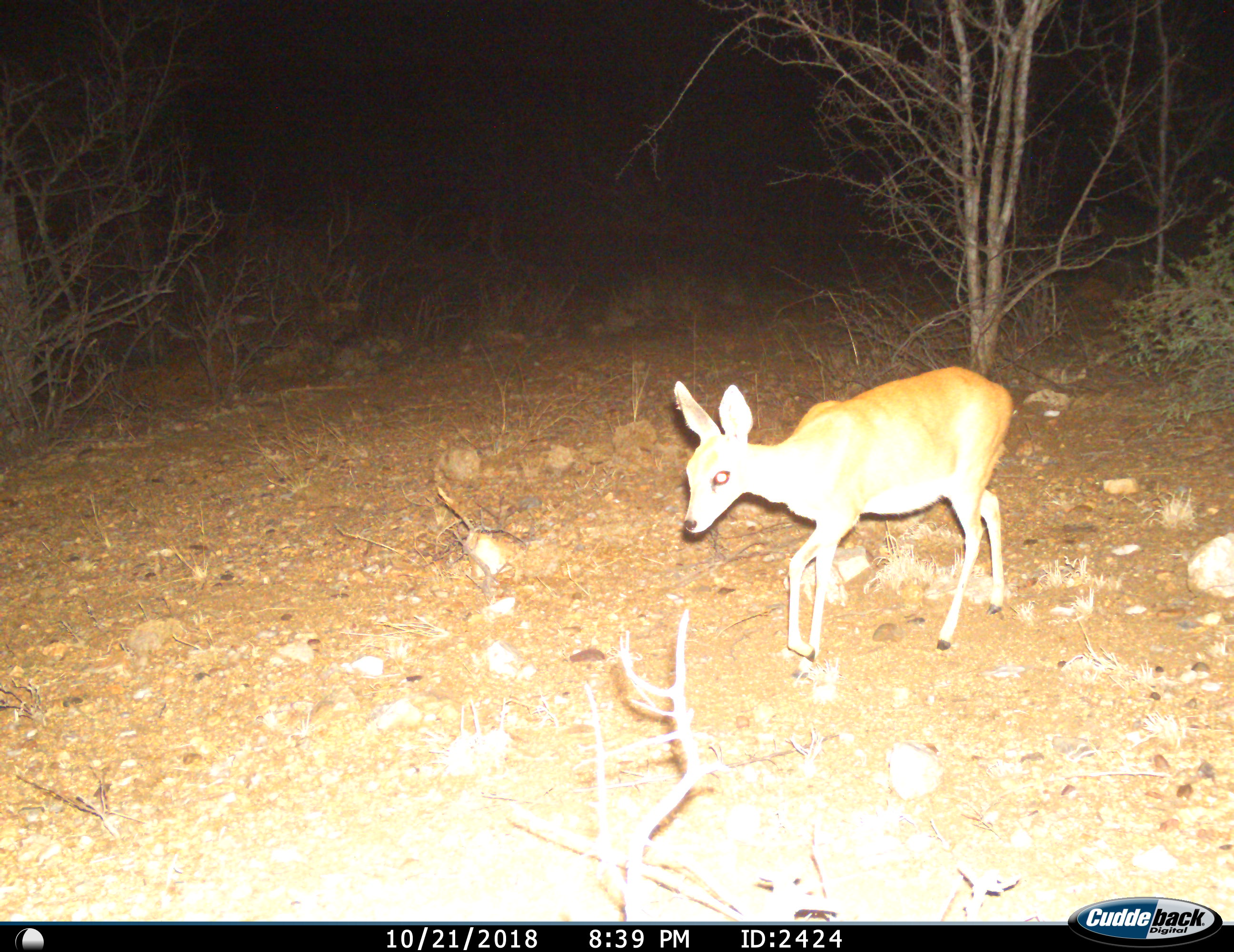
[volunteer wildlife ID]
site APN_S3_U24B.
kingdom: Animalia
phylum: Chordata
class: Mammalia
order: Artiodactyla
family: Bovidae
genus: Raphicerus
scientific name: Raphicerus campestris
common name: steenbok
Steenbok (Raphicerus campestris), count 1. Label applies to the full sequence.